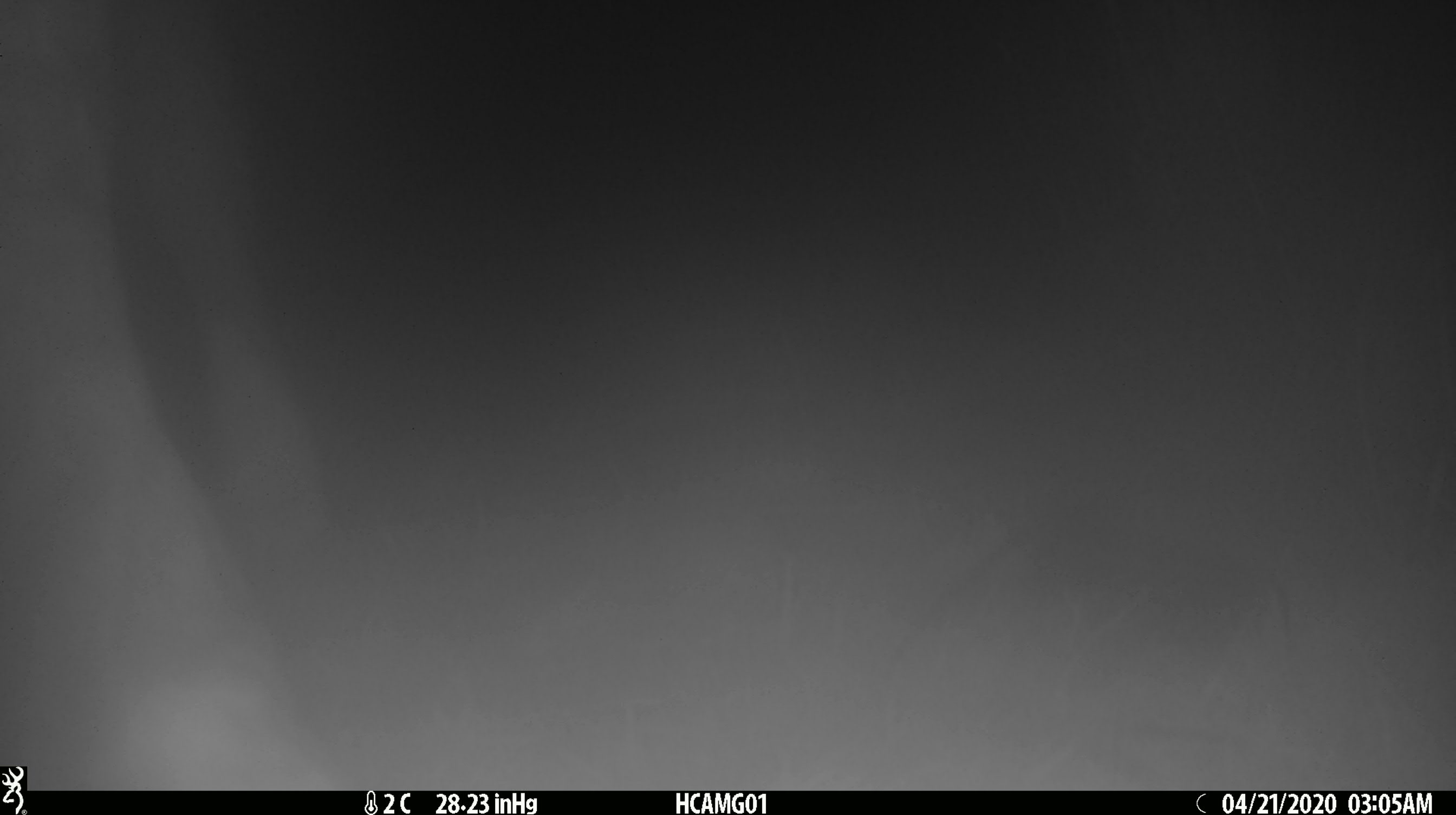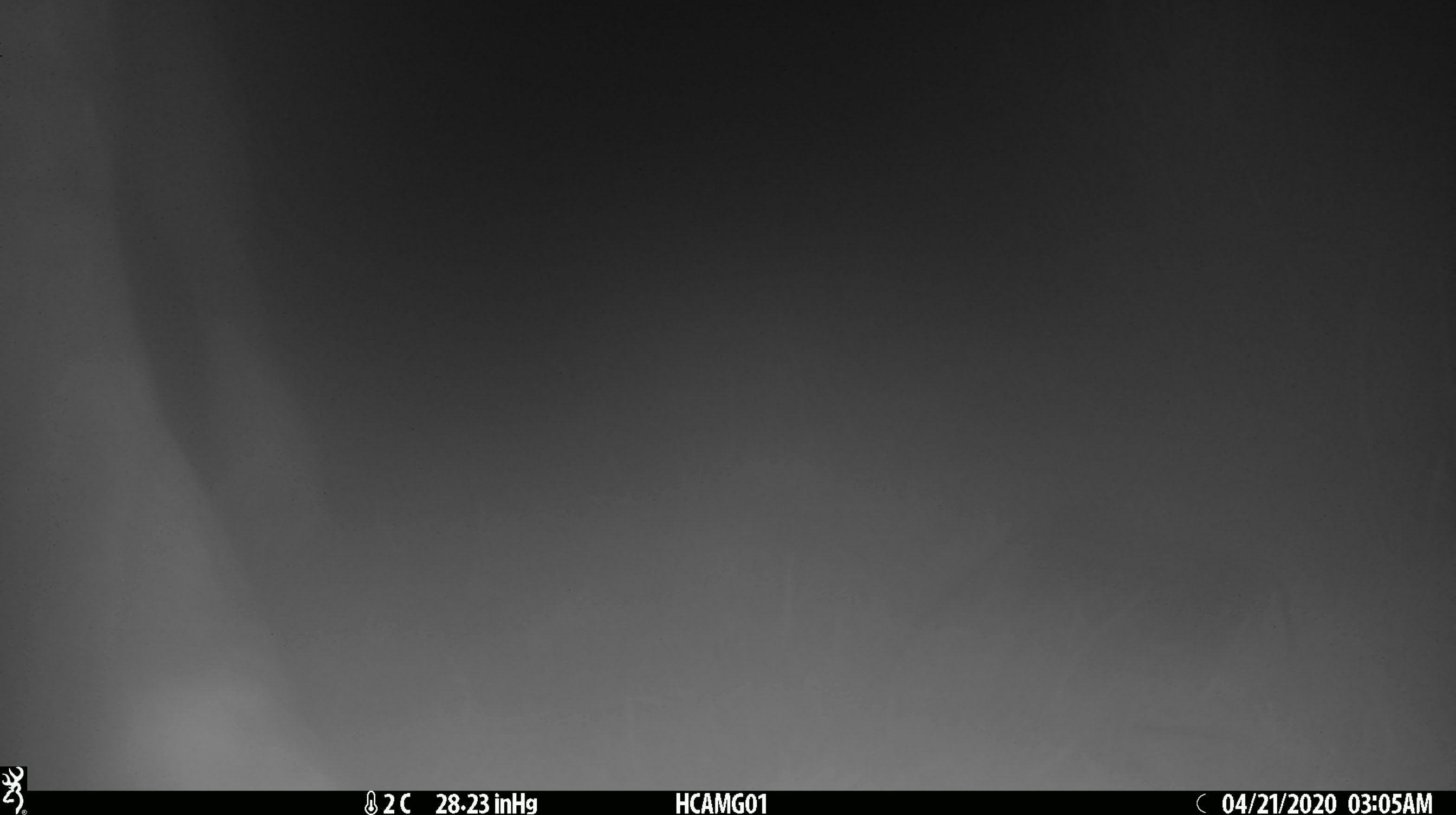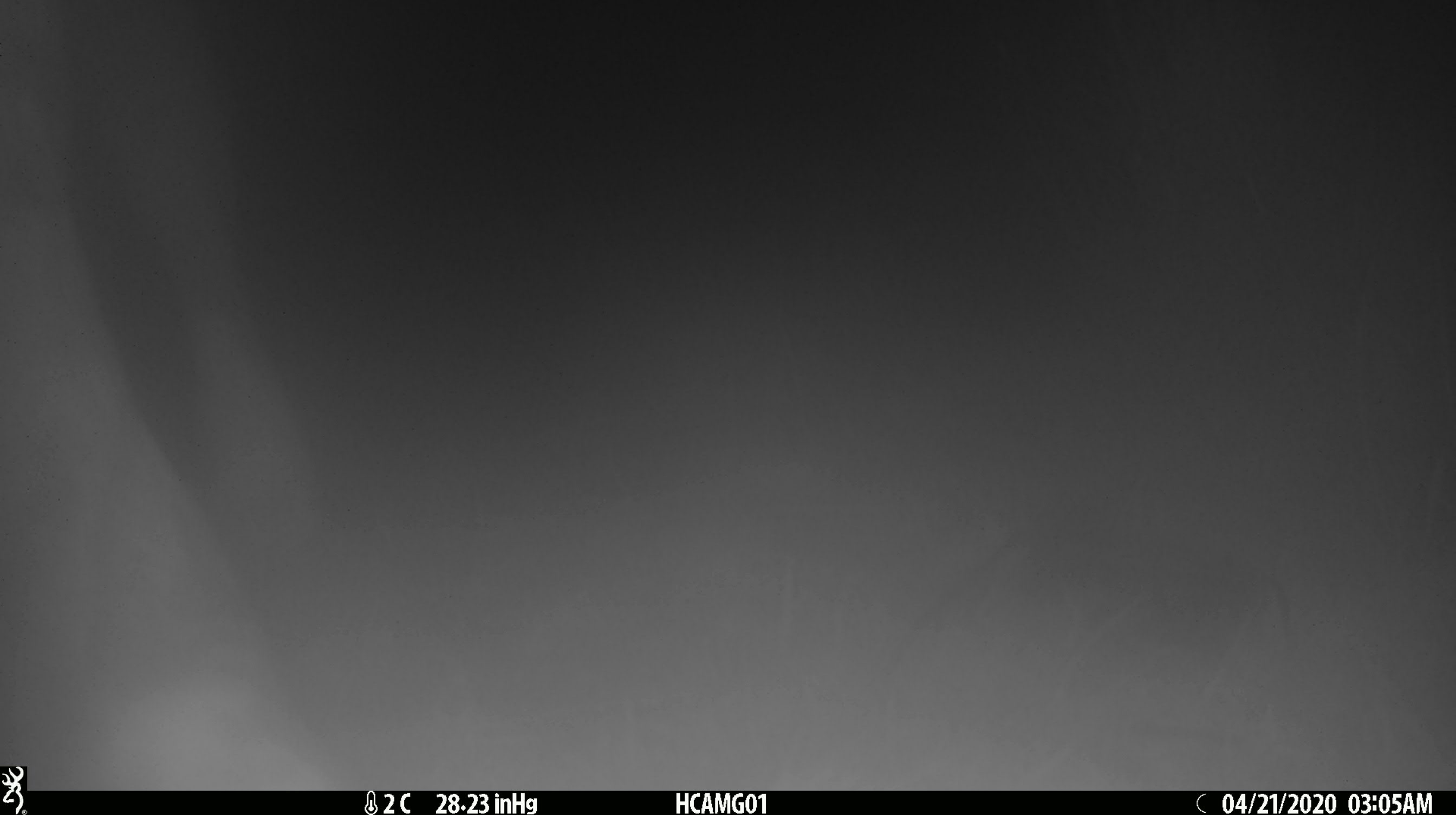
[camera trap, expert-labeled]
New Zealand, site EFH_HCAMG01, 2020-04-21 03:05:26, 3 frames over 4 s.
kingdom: Animalia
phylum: Chordata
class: Mammalia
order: Artiodactyla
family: Bovidae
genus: Bos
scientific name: Bos taurus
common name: domestic cow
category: cow